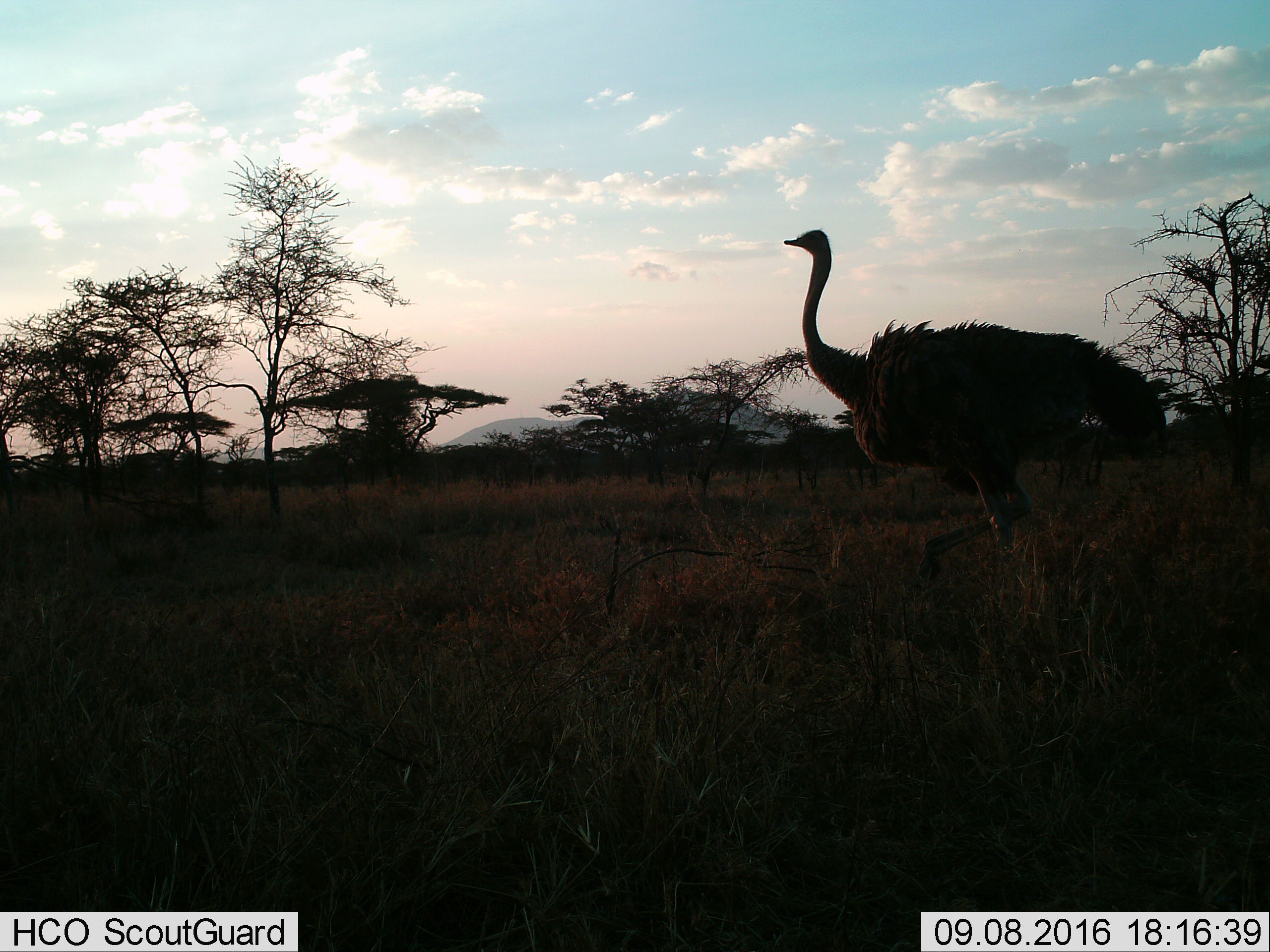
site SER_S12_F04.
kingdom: Animalia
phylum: Chordata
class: Aves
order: Struthioniformes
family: Struthionidae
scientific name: Struthionidae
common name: ostrich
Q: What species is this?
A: Ostrich (Struthionidae).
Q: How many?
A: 1.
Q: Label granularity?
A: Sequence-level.